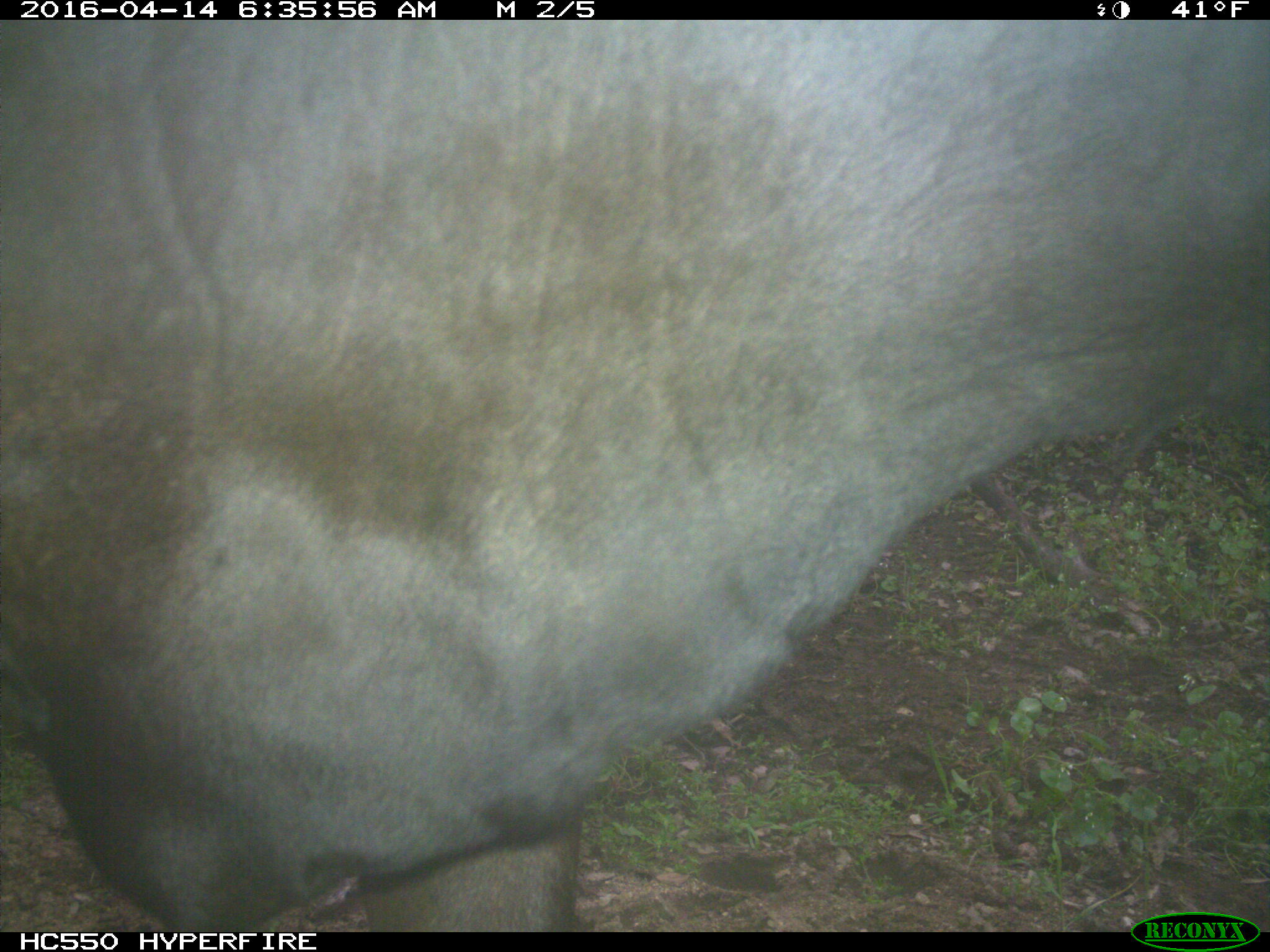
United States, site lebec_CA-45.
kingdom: Animalia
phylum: Chordata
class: Mammalia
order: Artiodactyla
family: Bovidae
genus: Bos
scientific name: Bos taurus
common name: domestic cow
Bos taurus (domestic cow).